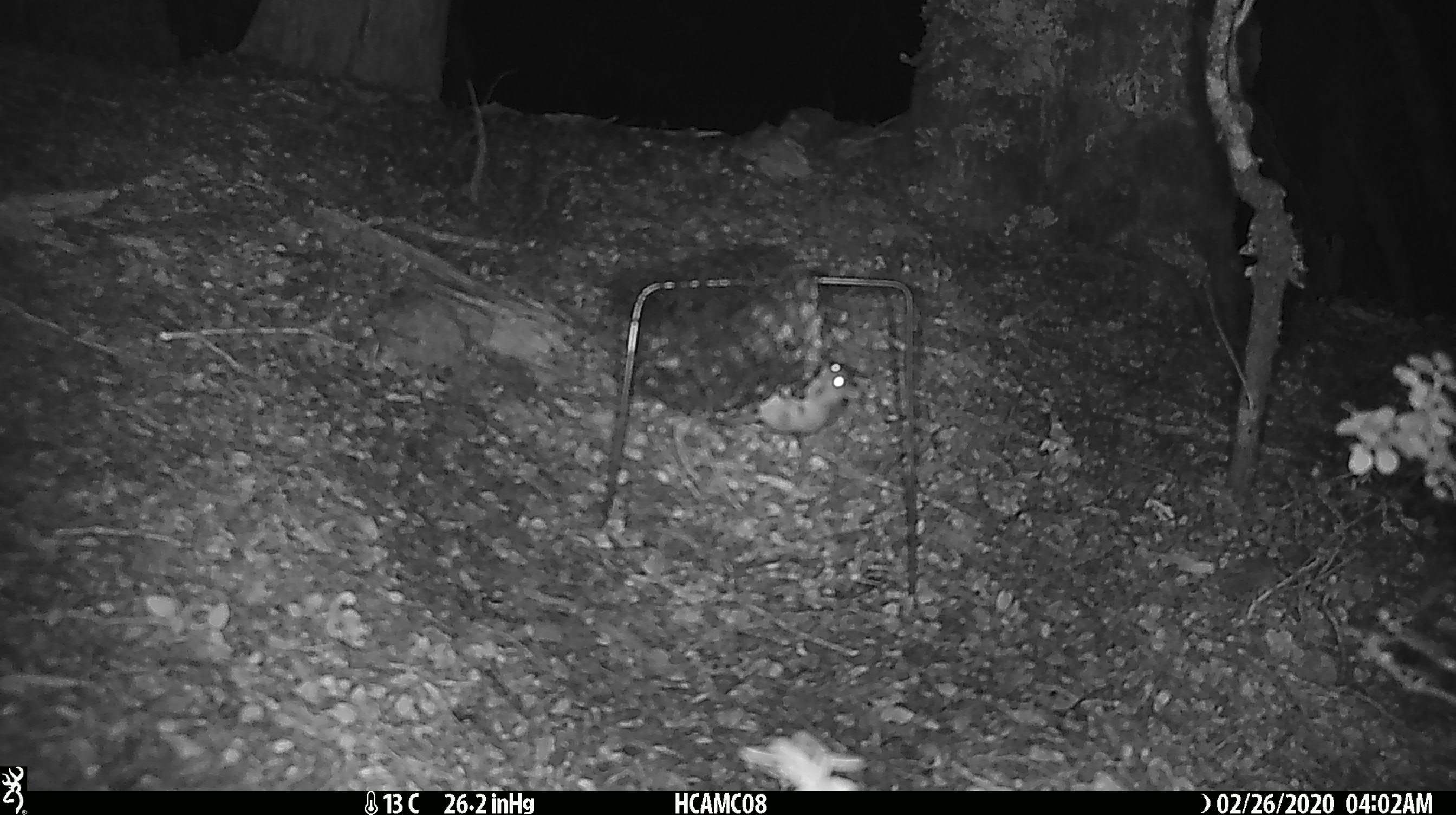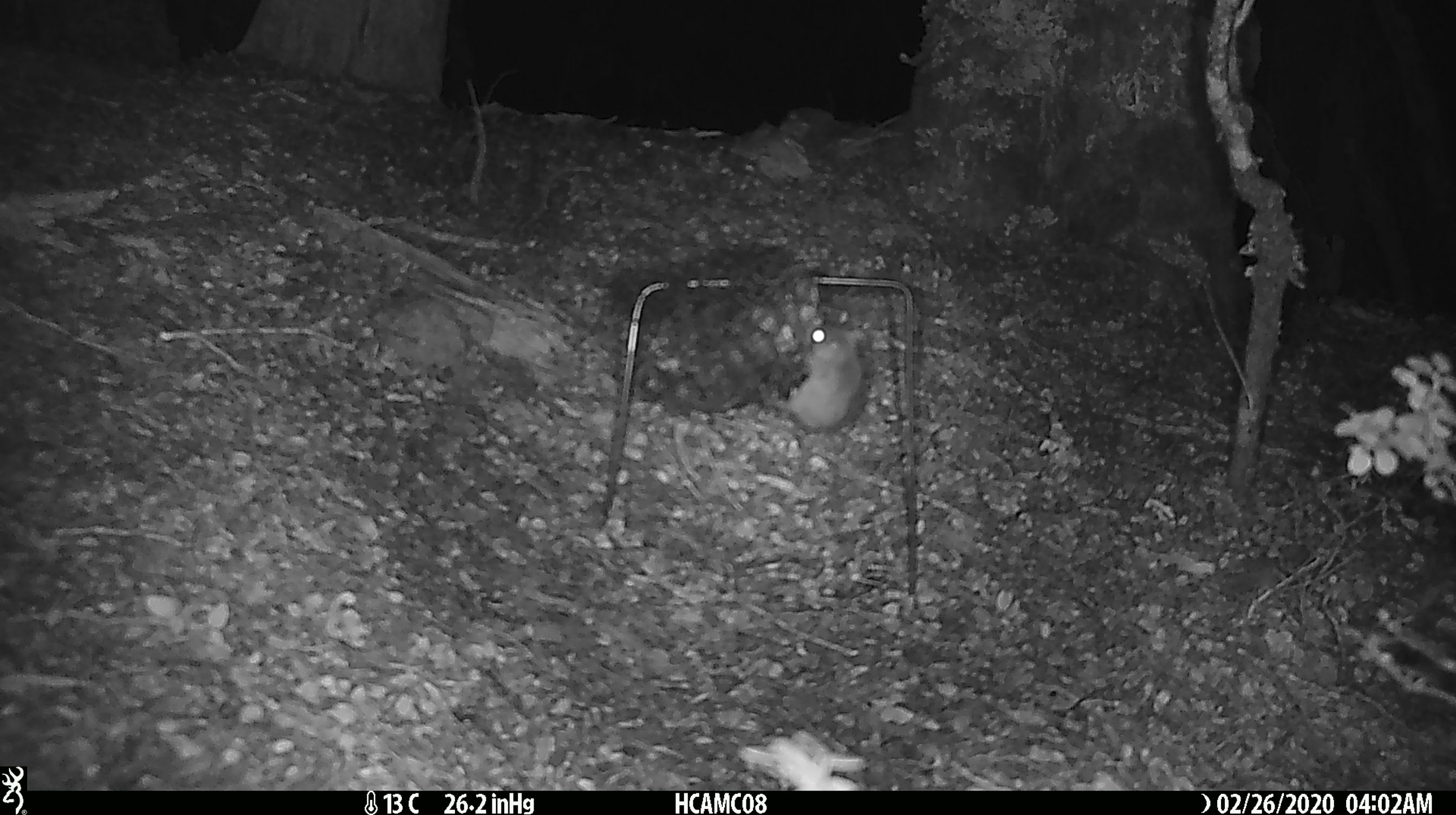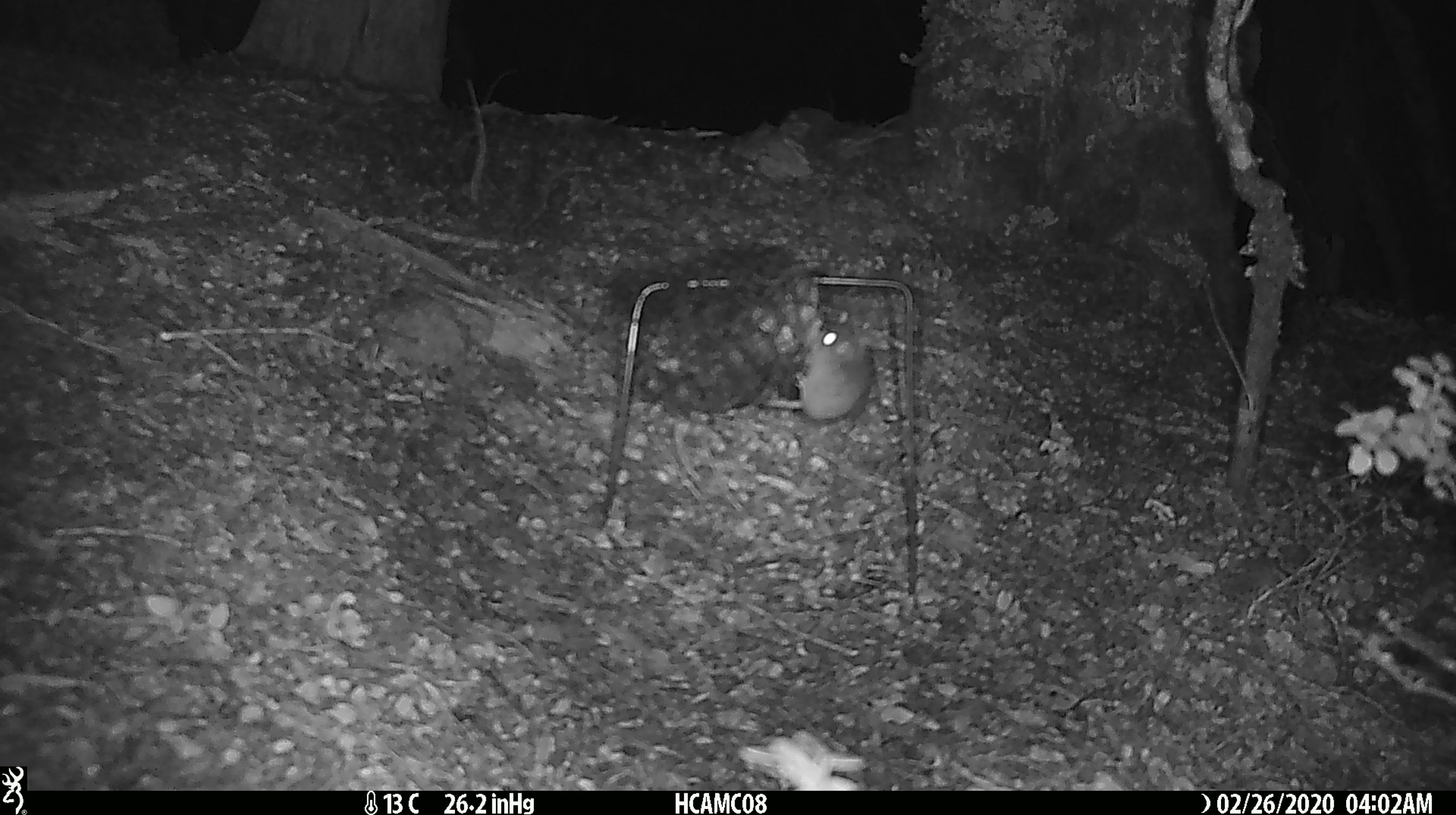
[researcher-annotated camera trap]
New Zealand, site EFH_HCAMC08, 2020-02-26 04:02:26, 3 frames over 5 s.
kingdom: Animalia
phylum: Chordata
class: Mammalia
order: Rodentia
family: Muridae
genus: Mus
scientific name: Mus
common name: mouse